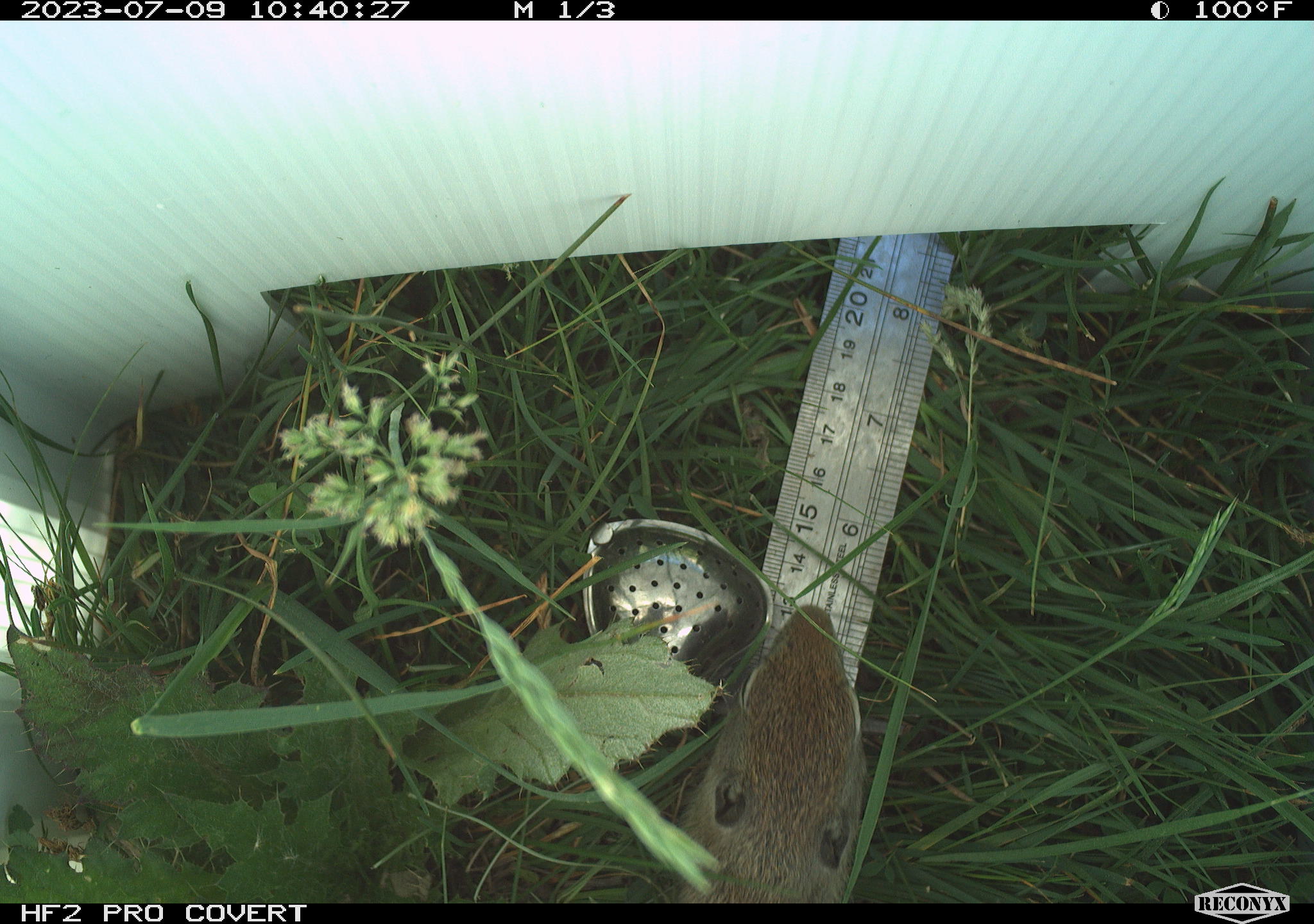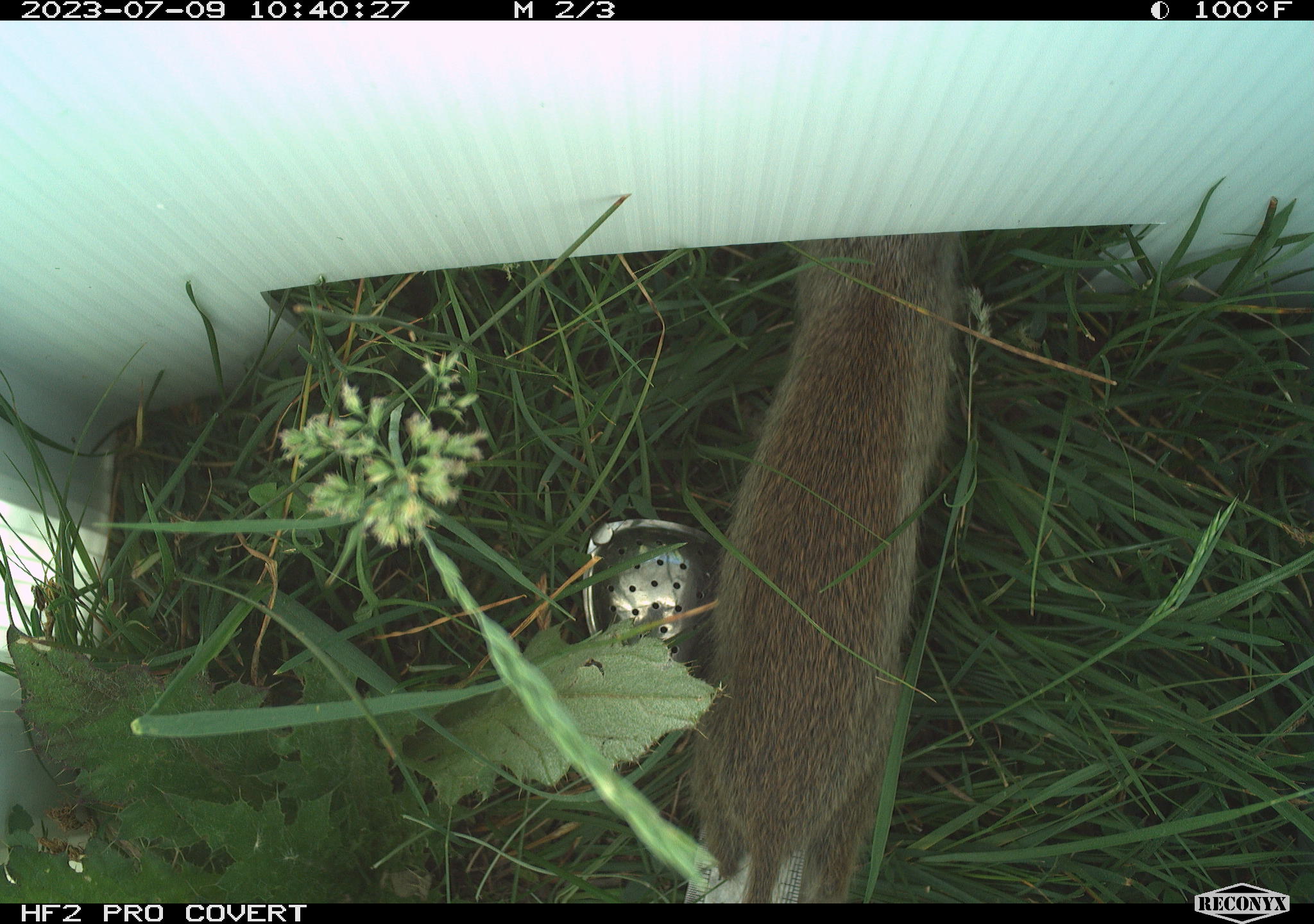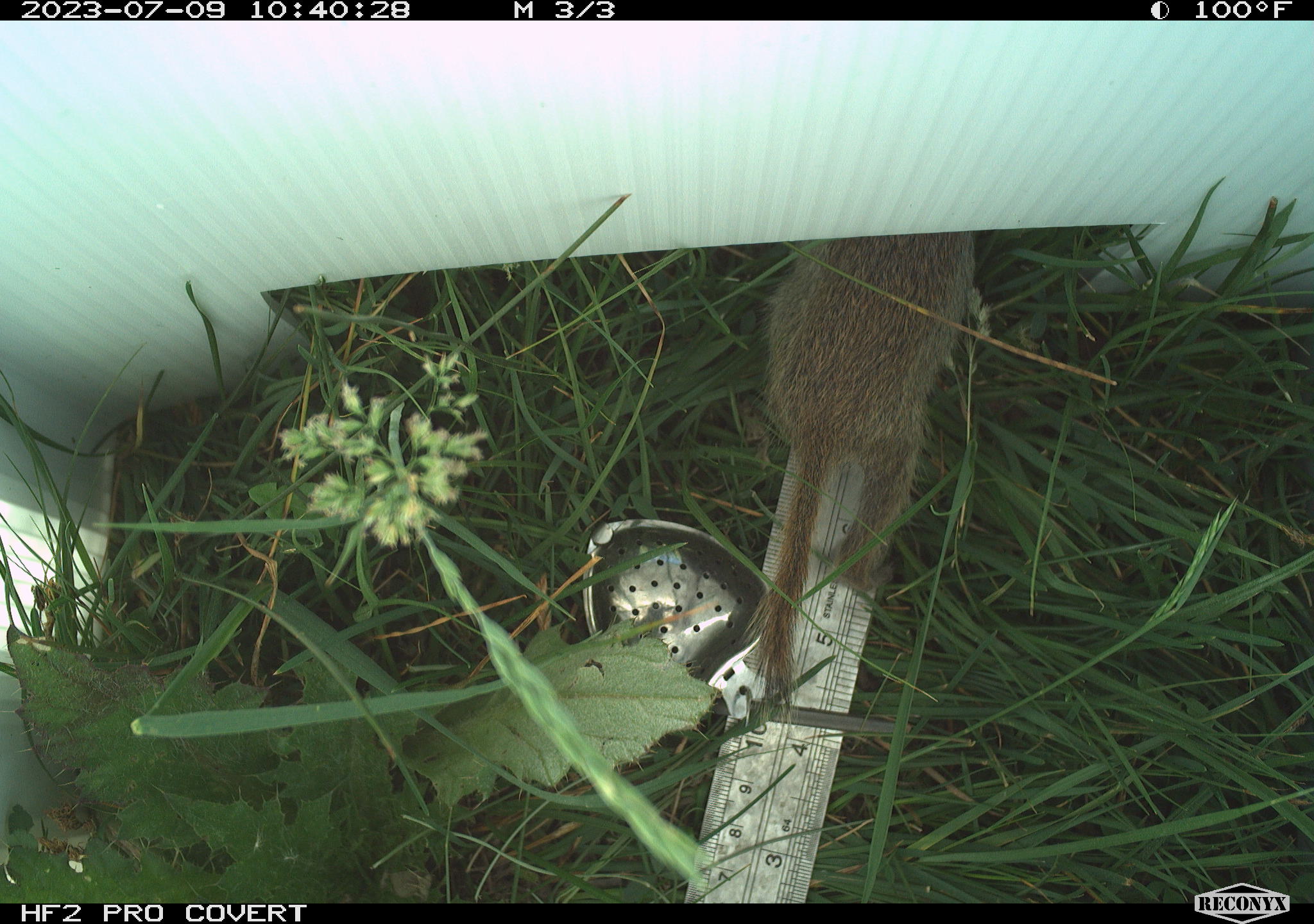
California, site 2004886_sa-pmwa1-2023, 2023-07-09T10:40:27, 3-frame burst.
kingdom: Animalia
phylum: Chordata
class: Mammalia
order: Rodentia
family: Sciuridae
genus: Urocitellus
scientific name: Urocitellus beldingi beldingi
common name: belding's ground squirrel